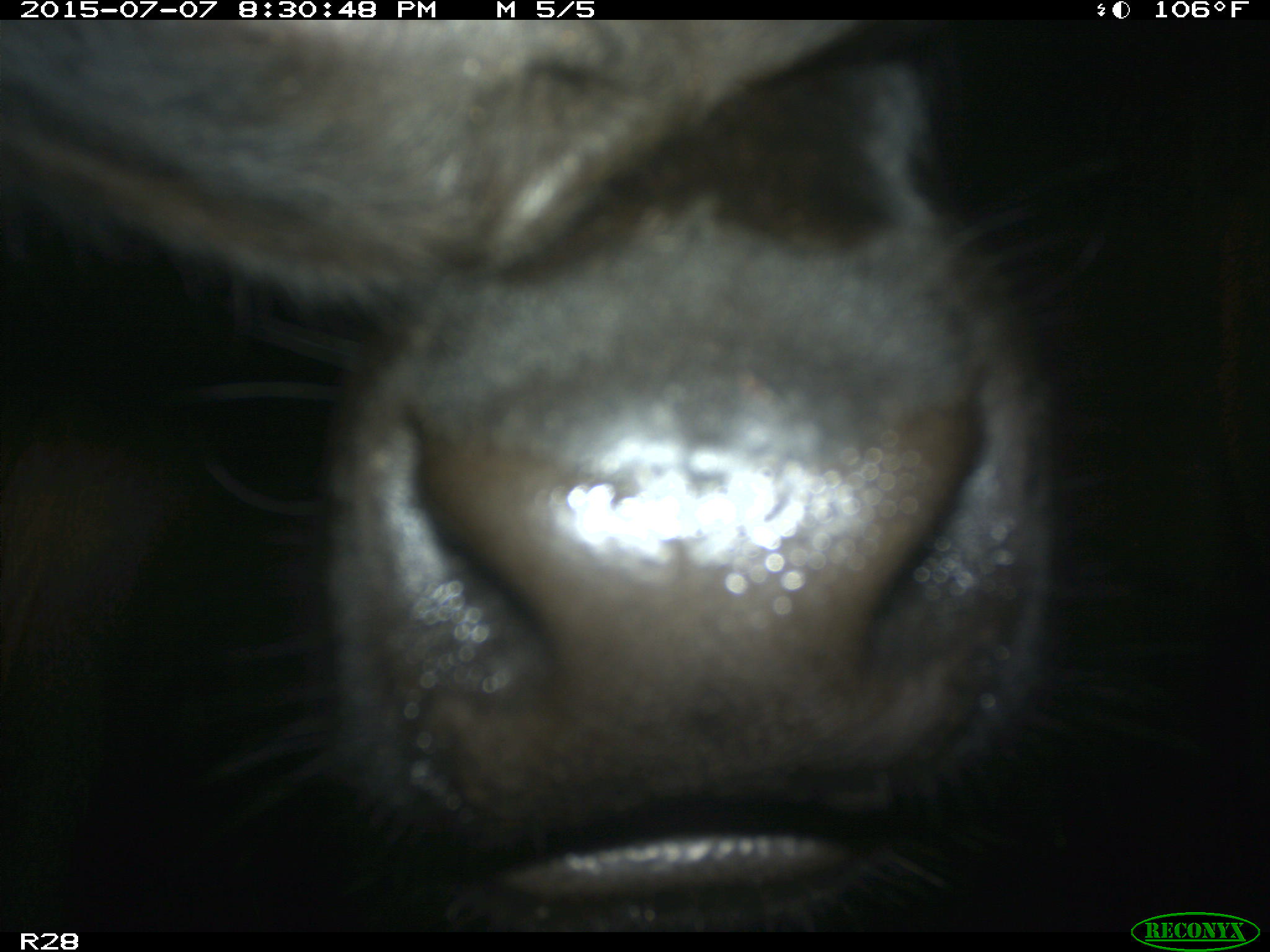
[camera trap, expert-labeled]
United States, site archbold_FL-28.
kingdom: Animalia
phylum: Chordata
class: Mammalia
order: Artiodactyla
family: Bovidae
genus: Bos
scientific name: Bos taurus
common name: domestic cow